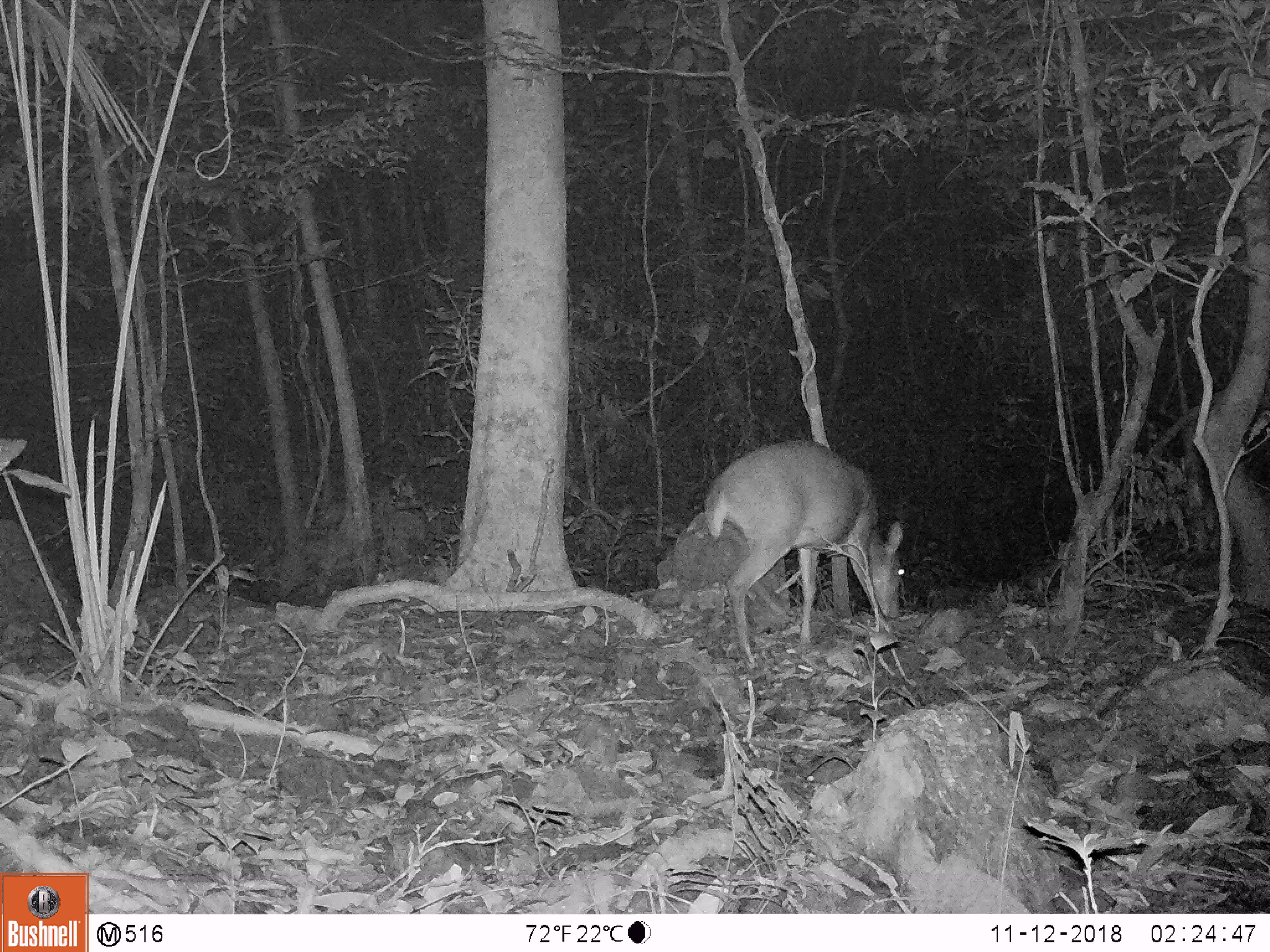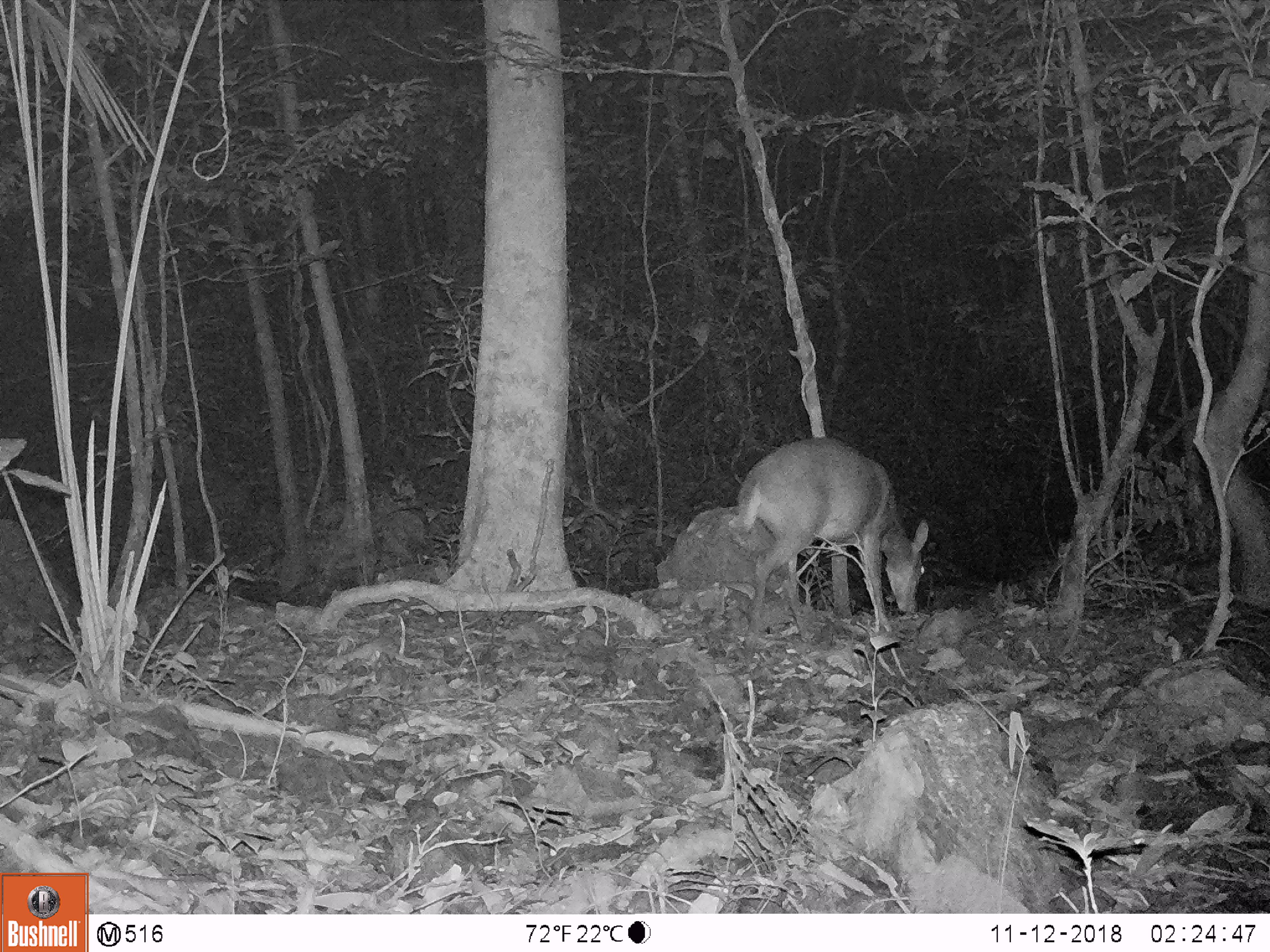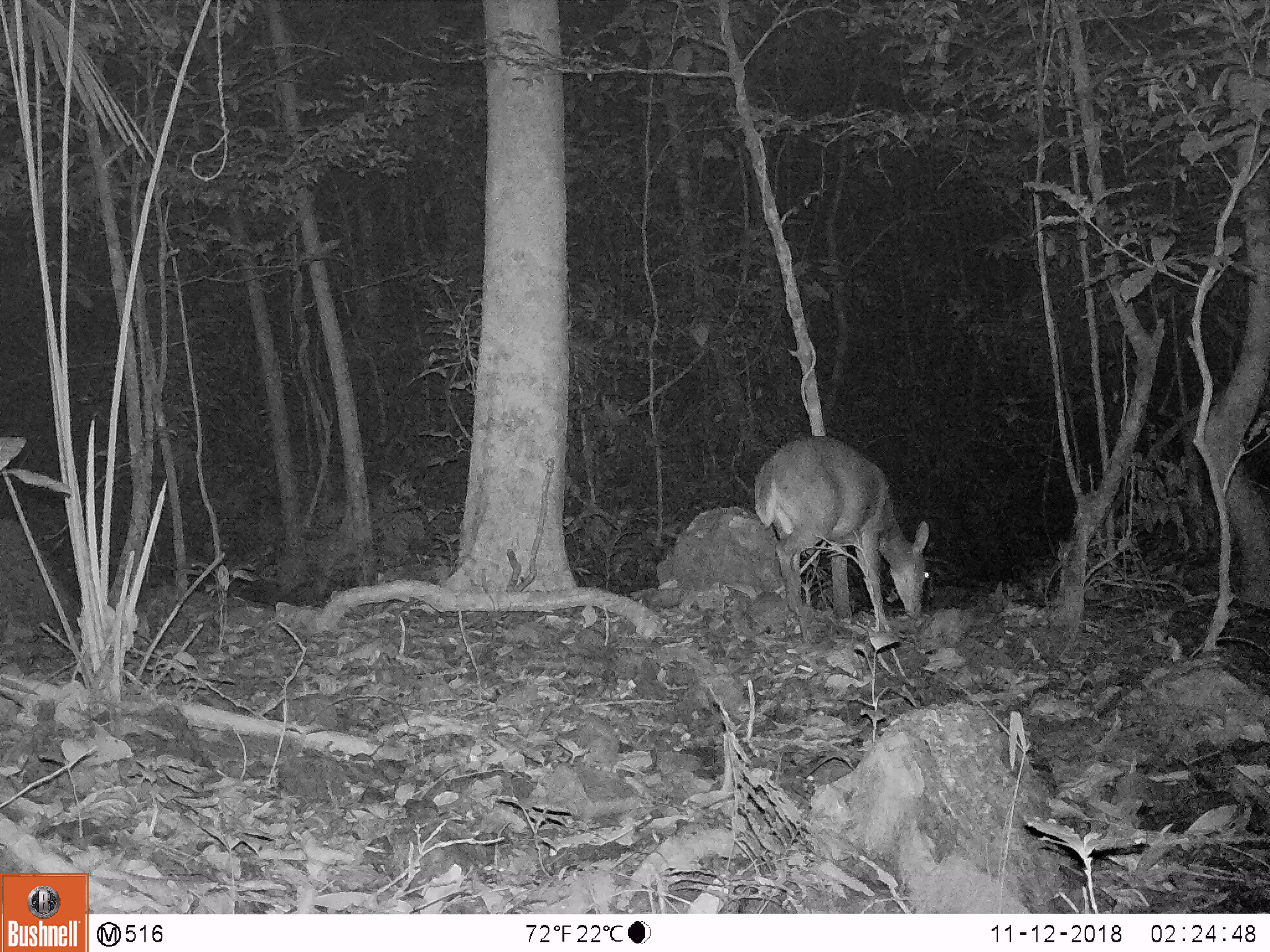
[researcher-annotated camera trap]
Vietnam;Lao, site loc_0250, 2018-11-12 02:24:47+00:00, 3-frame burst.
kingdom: Animalia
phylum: Chordata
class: Mammalia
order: Artiodactyla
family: Cervidae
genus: Muntiacus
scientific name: Muntiacus vuquangensis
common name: large-antlered muntjac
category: large antlered muntjac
Large antlered muntjac (large-antlered muntjac) (Muntiacus vuquangensis). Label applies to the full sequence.